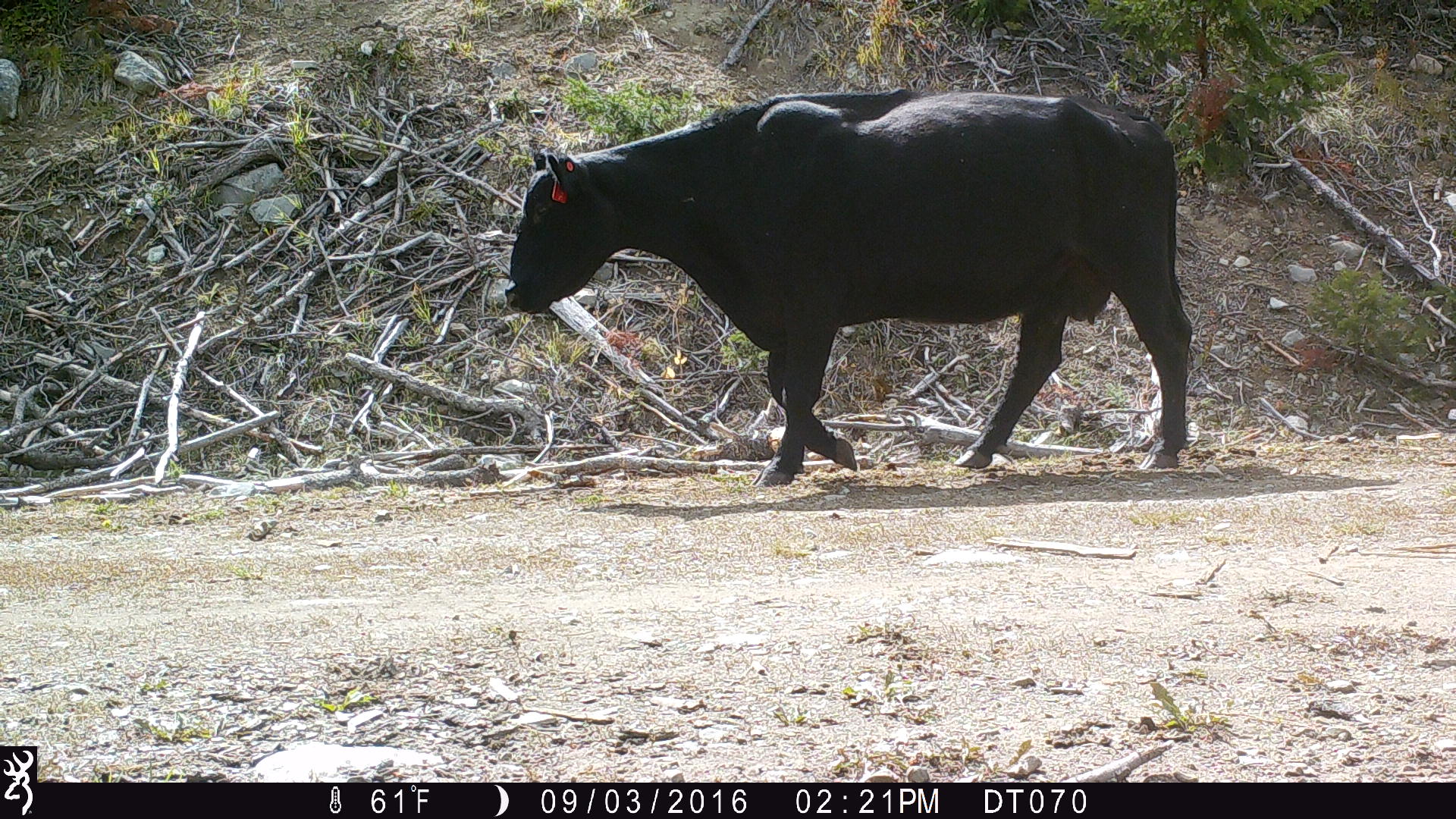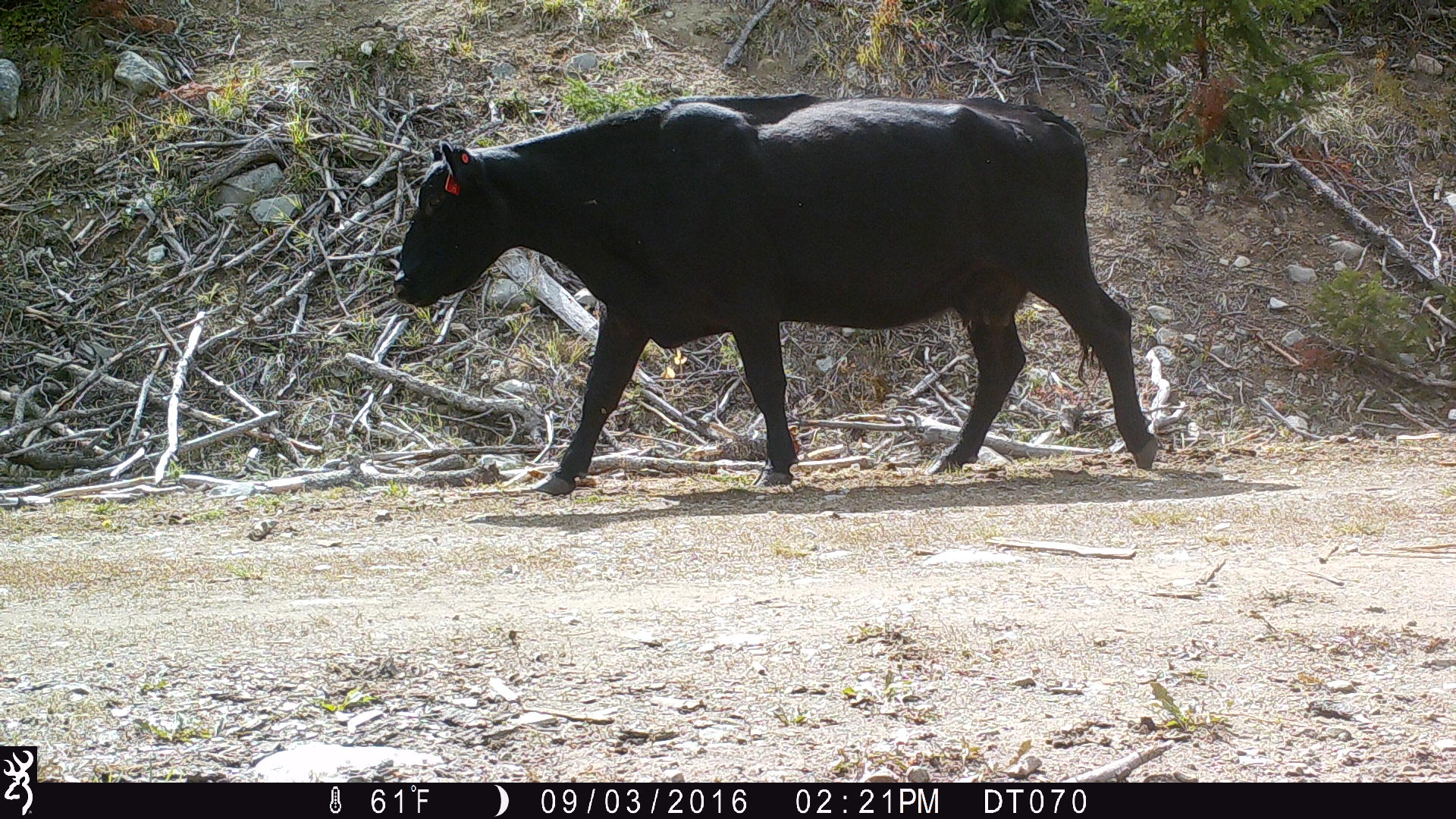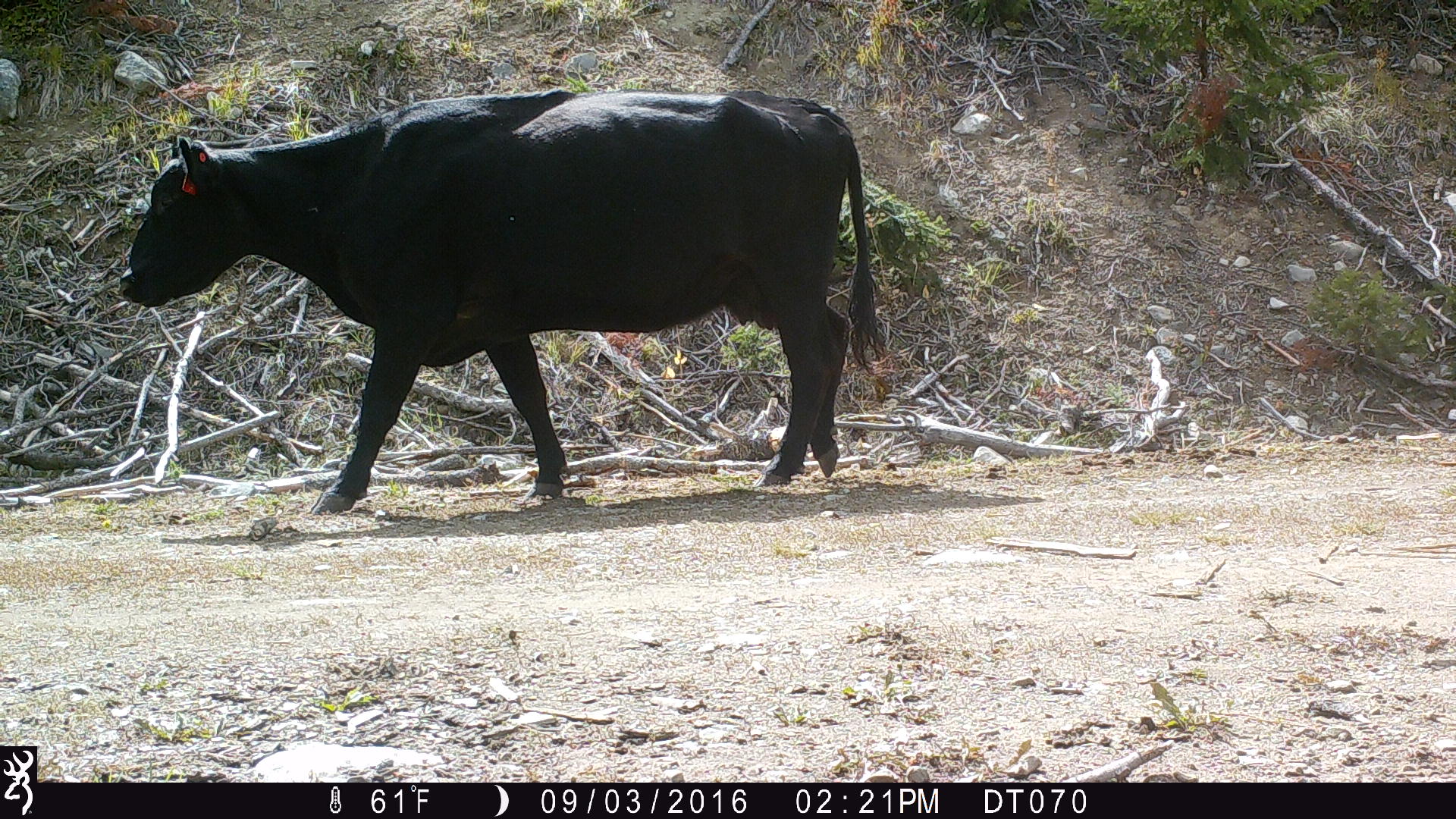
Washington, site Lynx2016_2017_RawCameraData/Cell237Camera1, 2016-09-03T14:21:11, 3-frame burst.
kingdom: Animalia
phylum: Chordata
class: Mammalia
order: Artiodactyla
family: Bovidae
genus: Bos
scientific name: Bos taurus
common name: domestic cattle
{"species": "domestic cattle (Bos taurus)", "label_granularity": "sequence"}